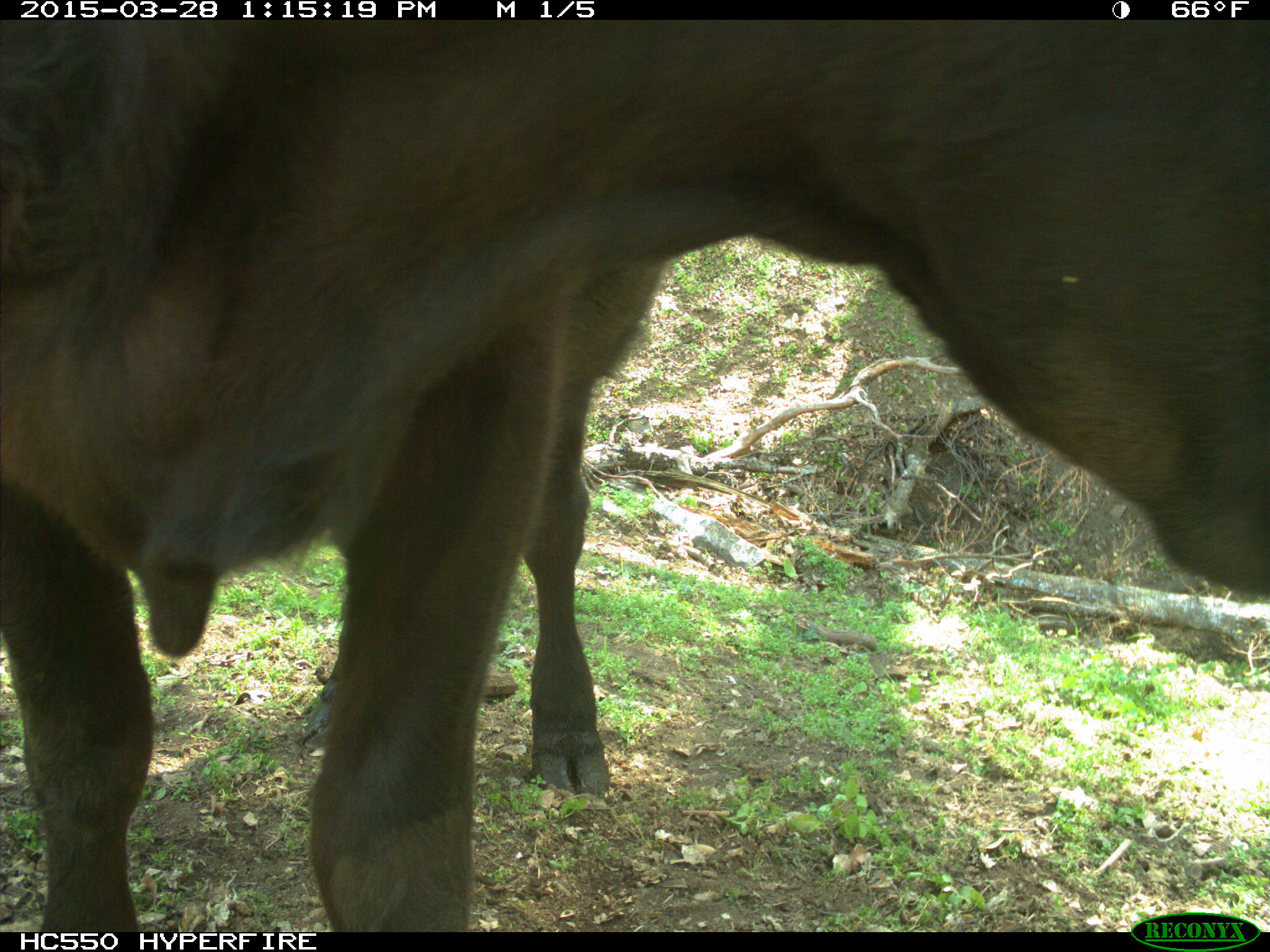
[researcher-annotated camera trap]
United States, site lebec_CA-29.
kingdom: Animalia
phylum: Chordata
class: Mammalia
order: Artiodactyla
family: Bovidae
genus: Bos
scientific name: Bos taurus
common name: domestic cow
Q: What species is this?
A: Bos taurus (domestic cow).